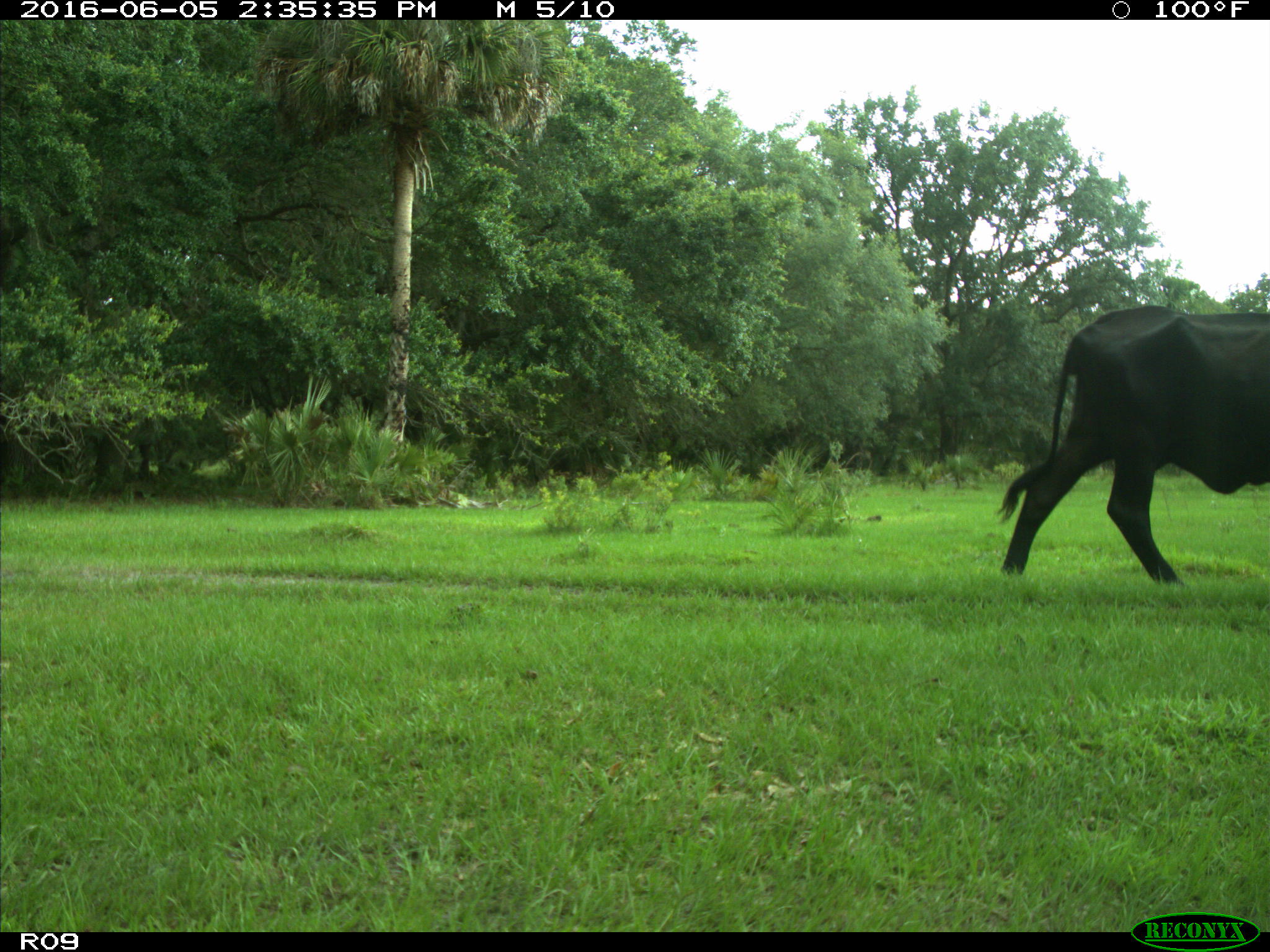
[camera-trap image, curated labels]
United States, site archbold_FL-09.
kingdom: Animalia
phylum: Chordata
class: Mammalia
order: Artiodactyla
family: Bovidae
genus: Bos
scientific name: Bos taurus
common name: domestic cow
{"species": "Bos taurus (domestic cow)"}